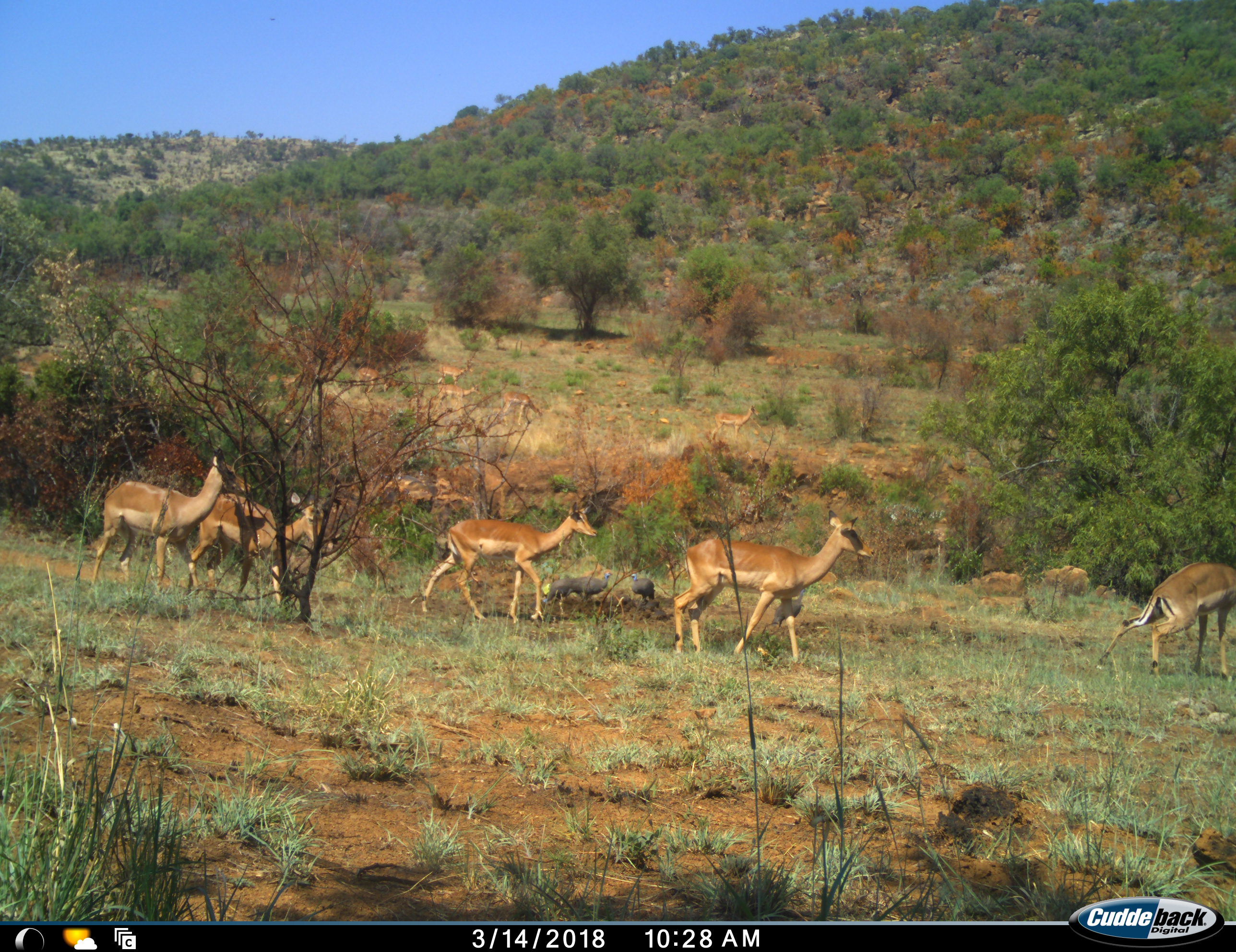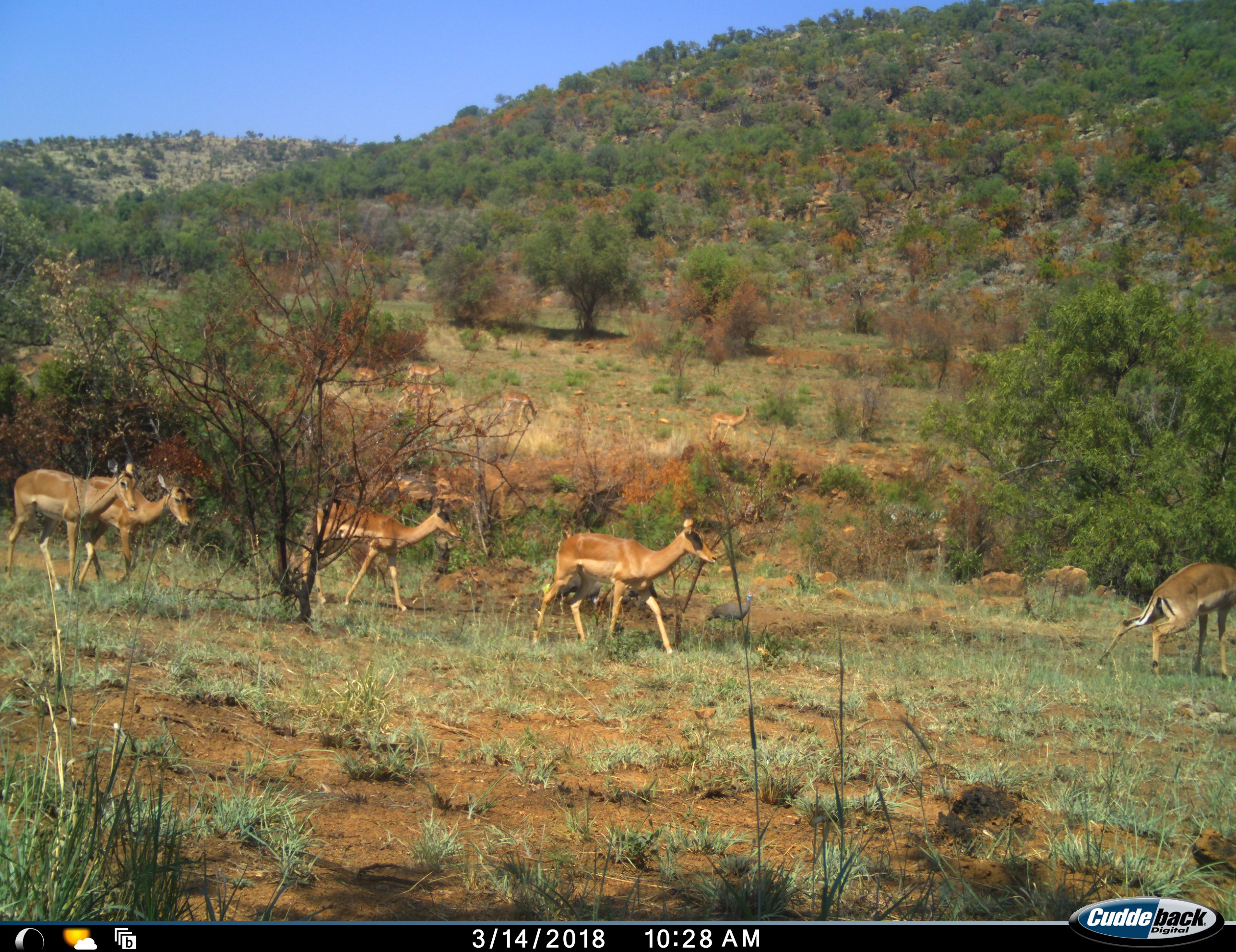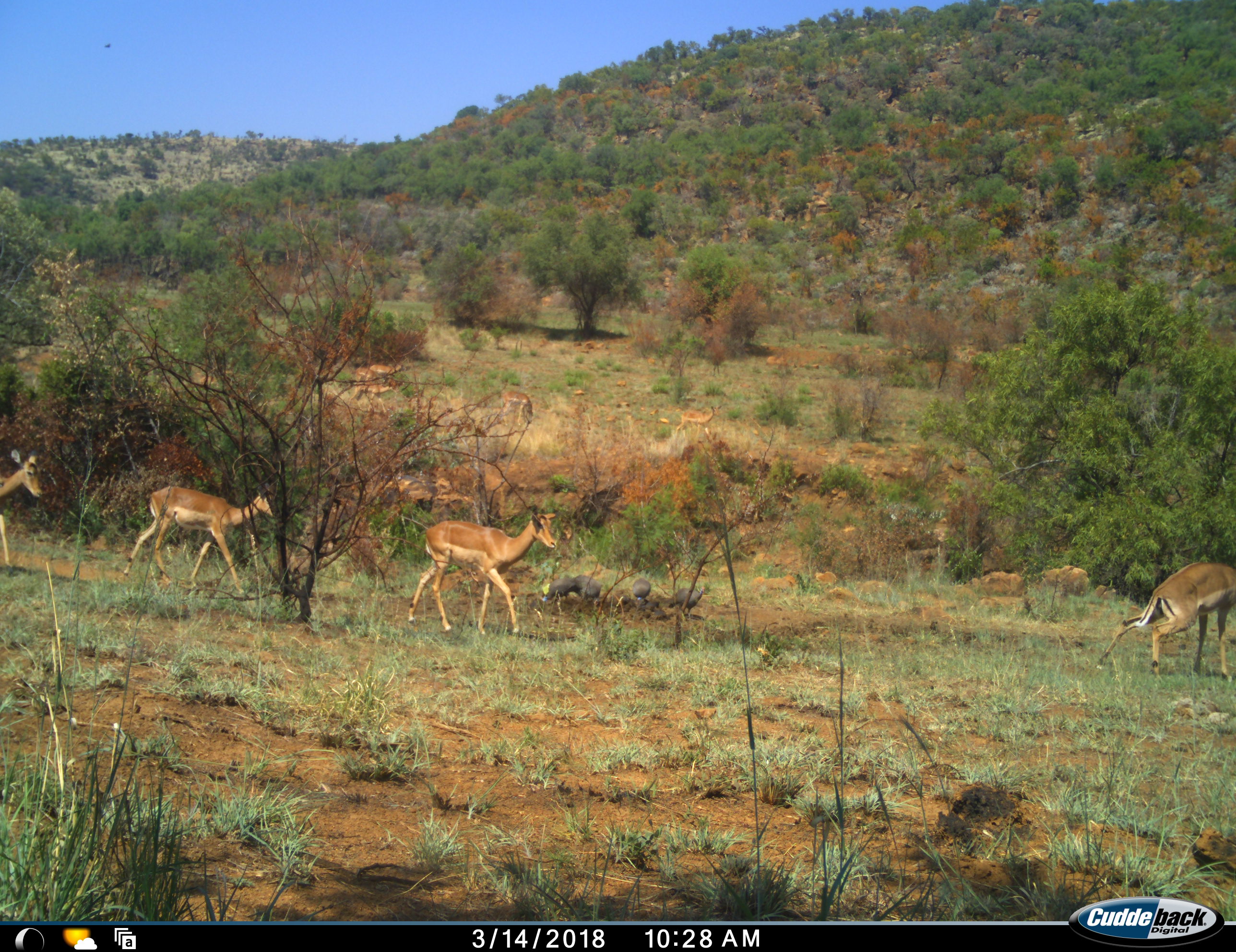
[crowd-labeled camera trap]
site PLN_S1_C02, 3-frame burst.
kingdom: Animalia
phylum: Chordata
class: Aves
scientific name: Aves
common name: bird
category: birdother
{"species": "birdother (bird) (Aves)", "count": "4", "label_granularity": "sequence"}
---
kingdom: Animalia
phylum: Chordata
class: Mammalia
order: Artiodactyla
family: Bovidae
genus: Aepyceros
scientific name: Aepyceros melampus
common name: impala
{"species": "impala (Aepyceros melampus)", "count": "10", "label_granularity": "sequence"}